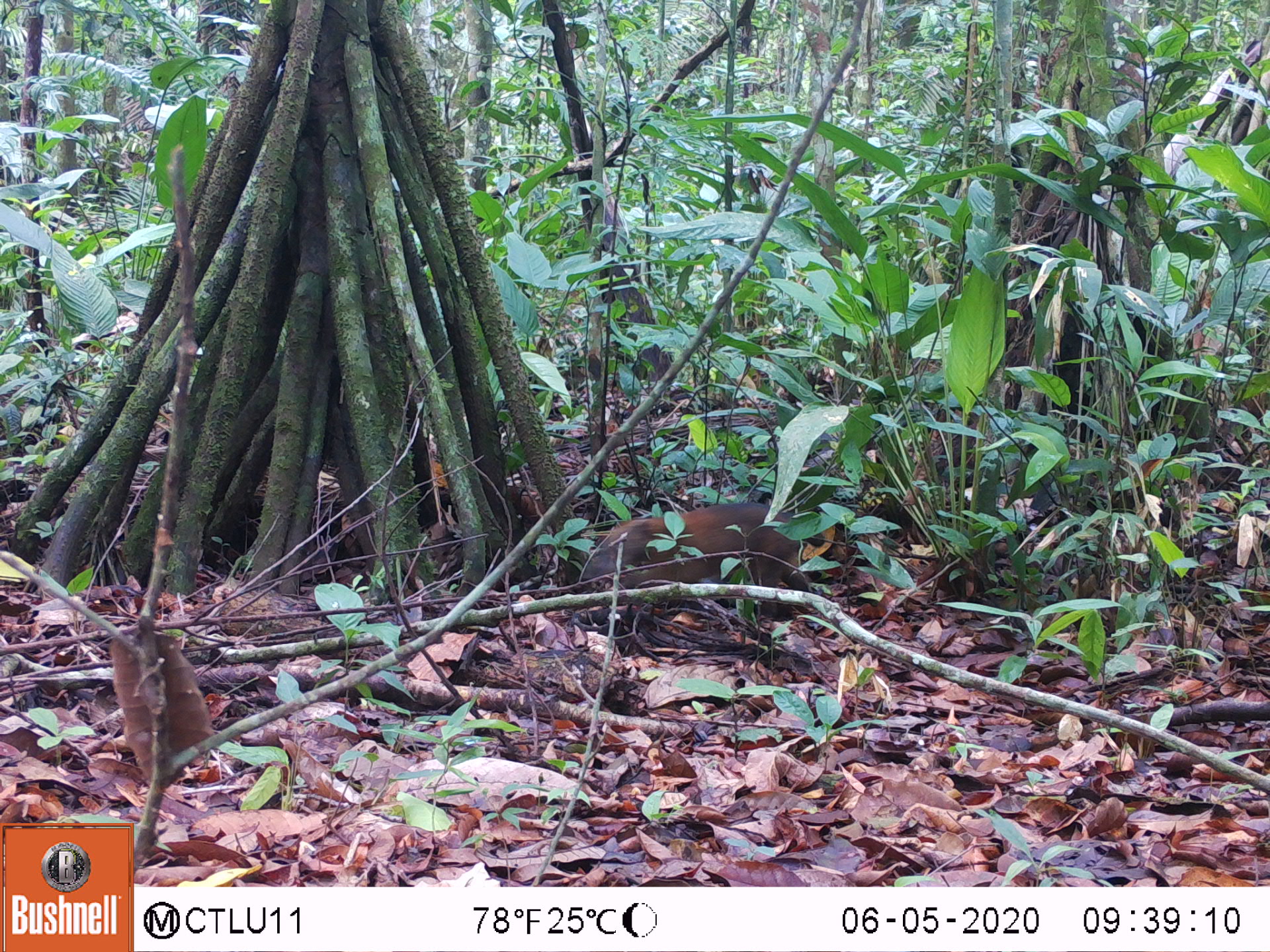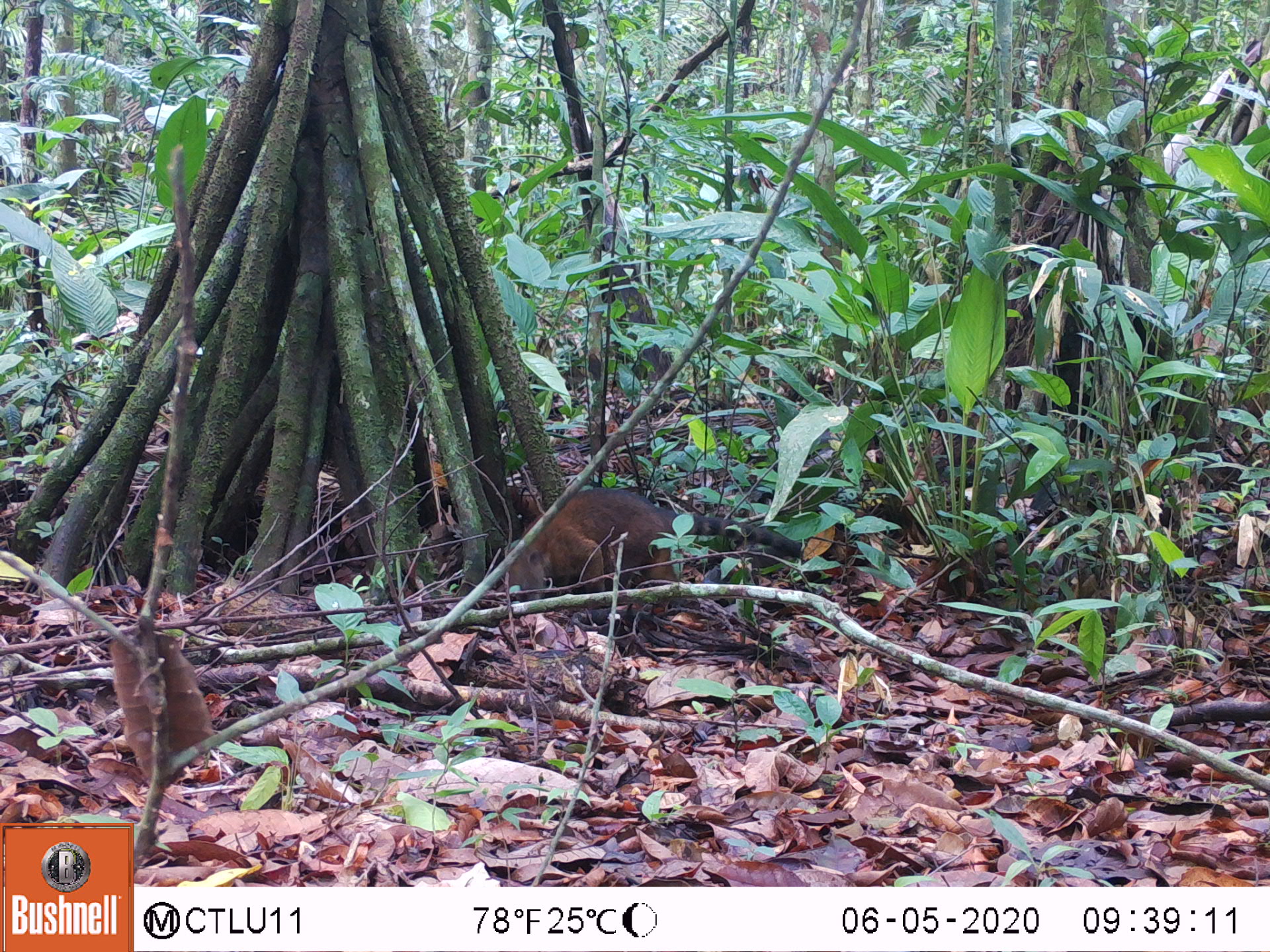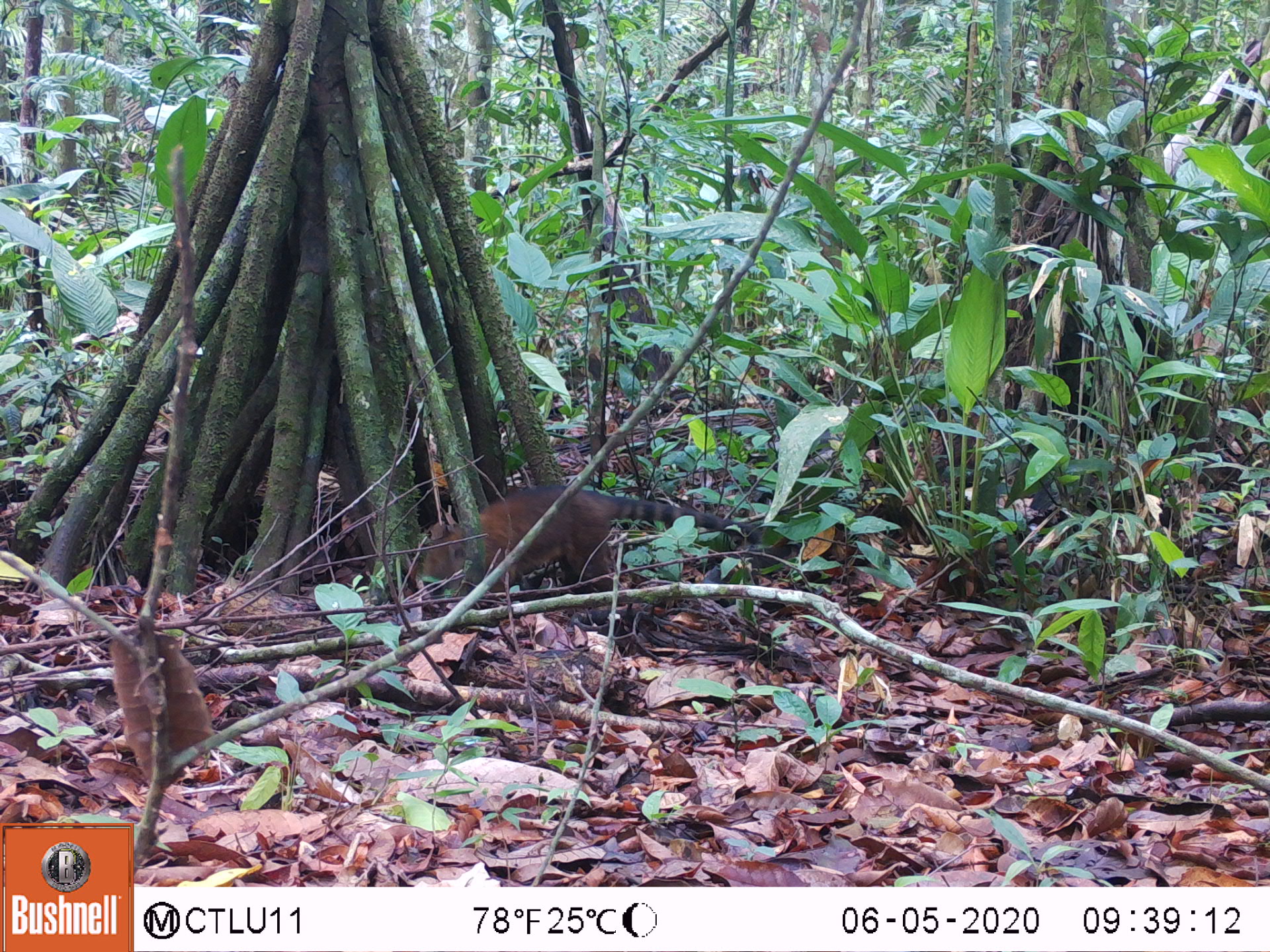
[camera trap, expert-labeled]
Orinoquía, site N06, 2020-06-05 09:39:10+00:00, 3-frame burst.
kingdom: Animalia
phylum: Chordata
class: Mammalia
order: Carnivora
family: Procyonidae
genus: Nasua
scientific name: Nasua nasua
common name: south american coati